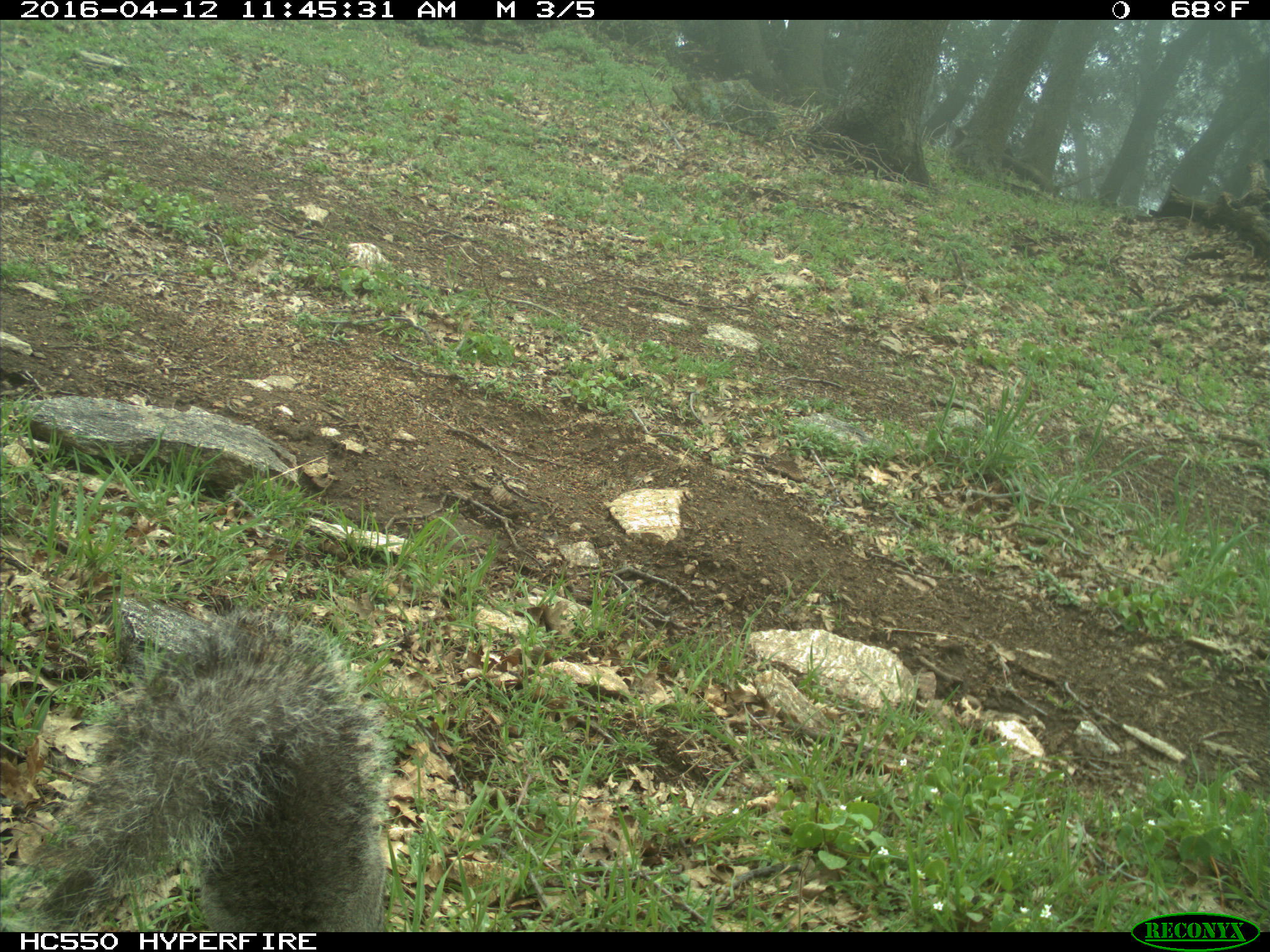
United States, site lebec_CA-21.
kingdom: Animalia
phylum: Chordata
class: Mammalia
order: Rodentia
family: Sciuridae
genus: Sciurus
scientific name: Sciurus carolinensis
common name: eastern gray squirrel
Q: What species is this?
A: Sciurus carolinensis (eastern gray squirrel).